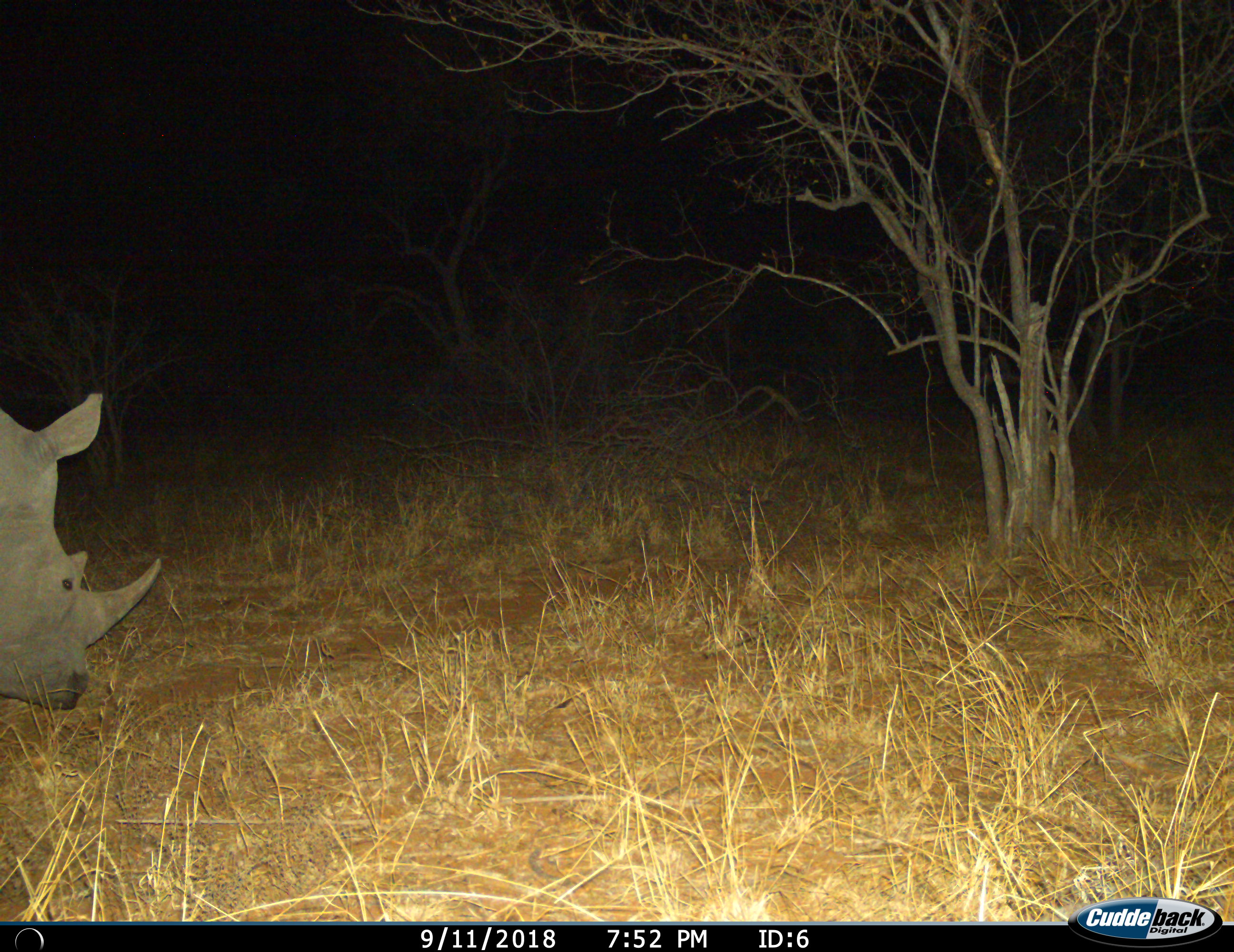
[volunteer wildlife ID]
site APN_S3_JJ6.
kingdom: Animalia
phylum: Chordata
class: Mammalia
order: Perissodactyla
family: Rhinocerotidae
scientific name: Rhinocerotidae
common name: unknown rhinoceros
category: rhinocerosunknown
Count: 1.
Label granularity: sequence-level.